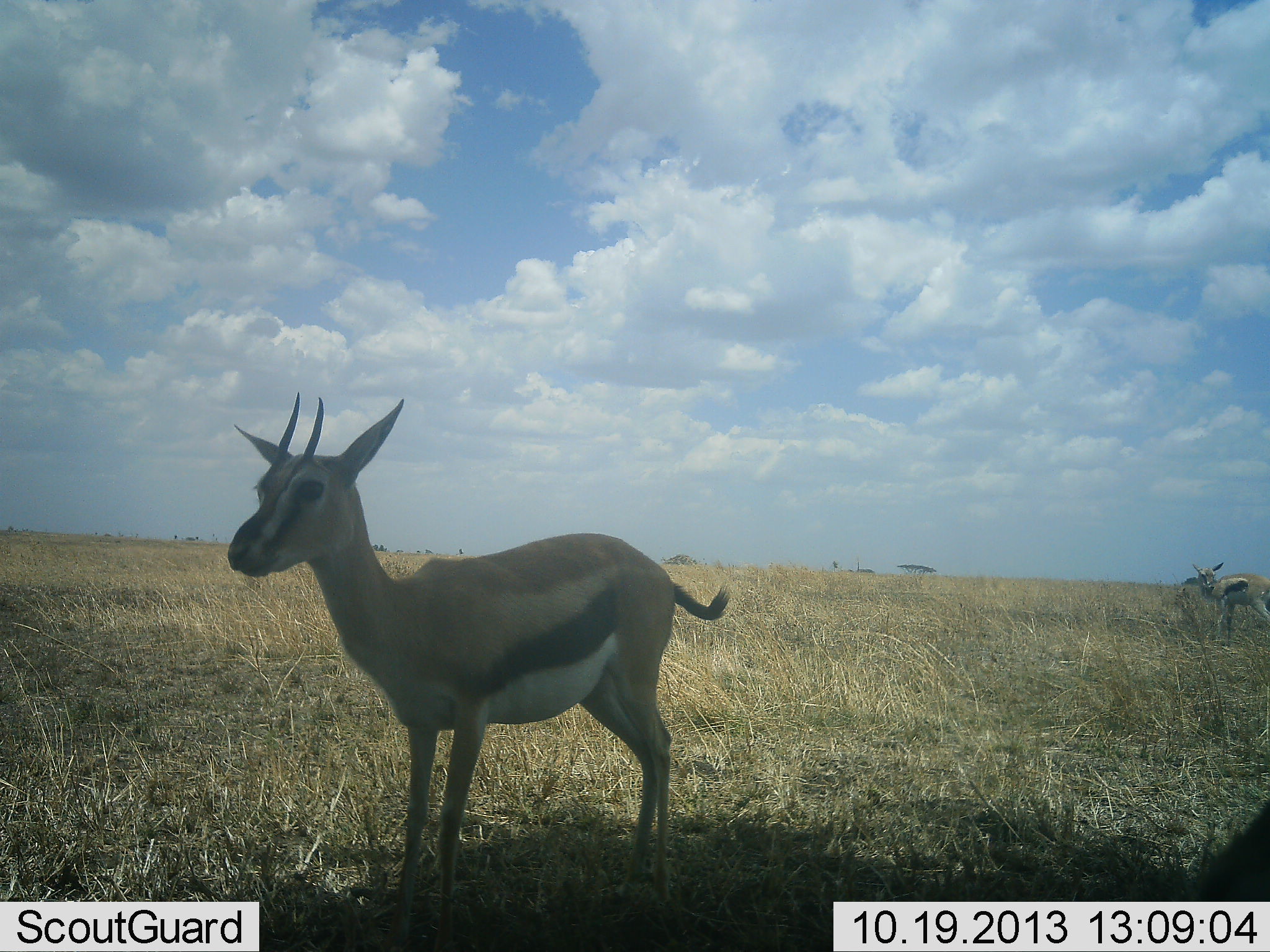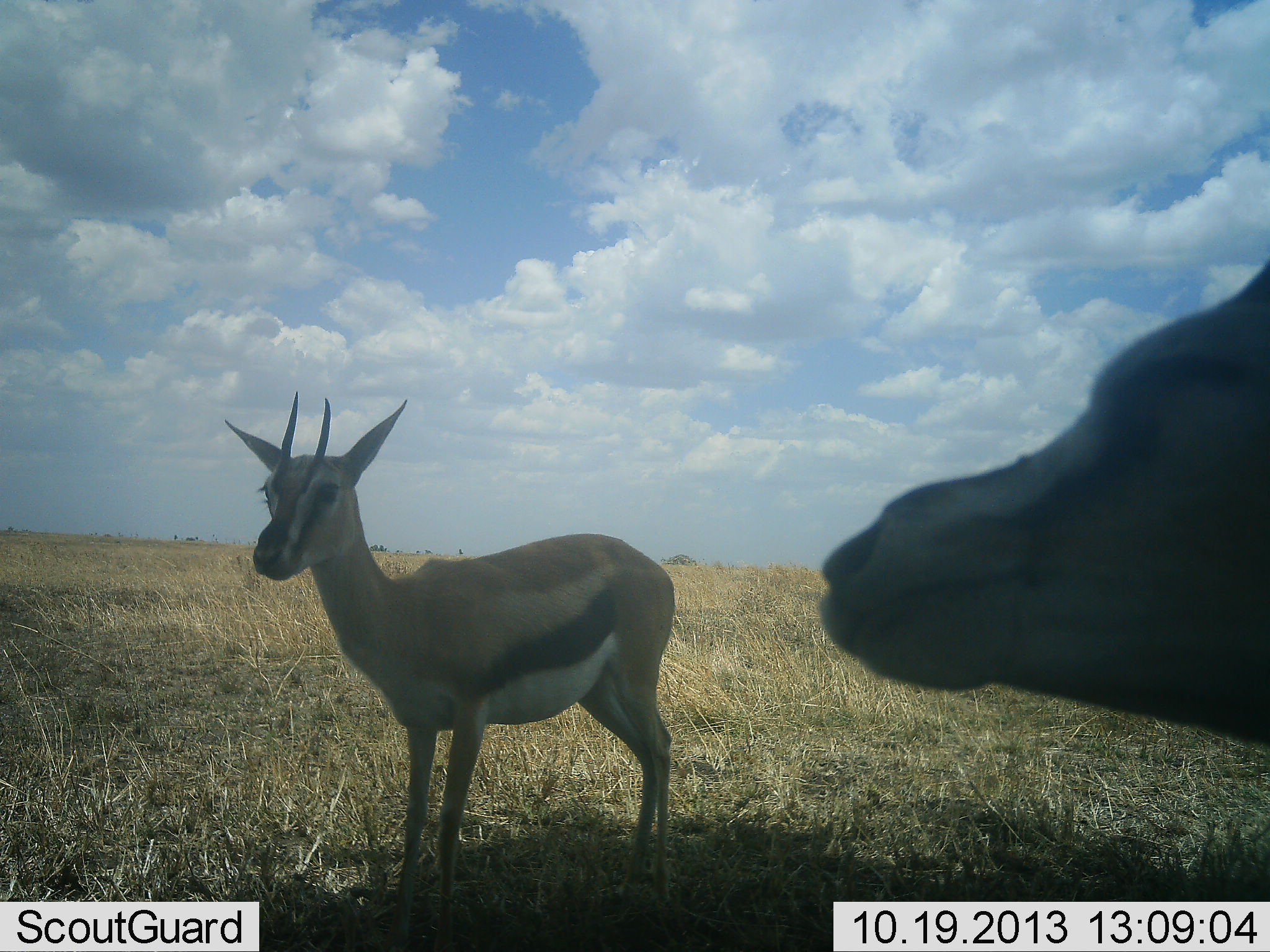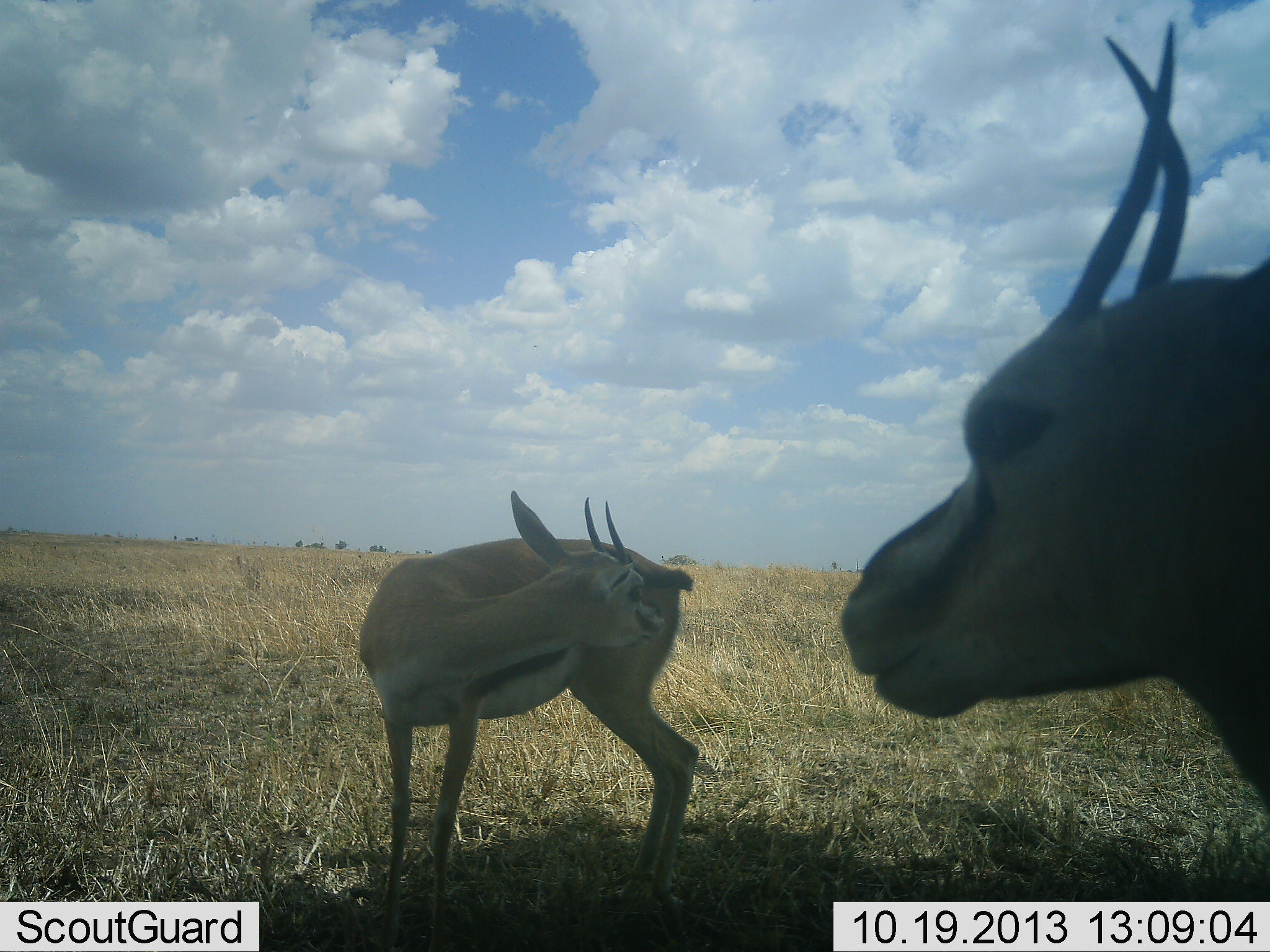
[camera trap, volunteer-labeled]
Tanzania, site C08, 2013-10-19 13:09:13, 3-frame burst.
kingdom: Animalia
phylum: Chordata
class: Mammalia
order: Artiodactyla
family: Bovidae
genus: Eudorcas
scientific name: Eudorcas thomsonii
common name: thomson's gazelle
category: gazellethomsons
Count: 2.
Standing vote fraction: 89%.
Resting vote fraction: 0%.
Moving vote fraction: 26%.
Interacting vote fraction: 4%.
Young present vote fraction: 0%.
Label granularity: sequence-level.